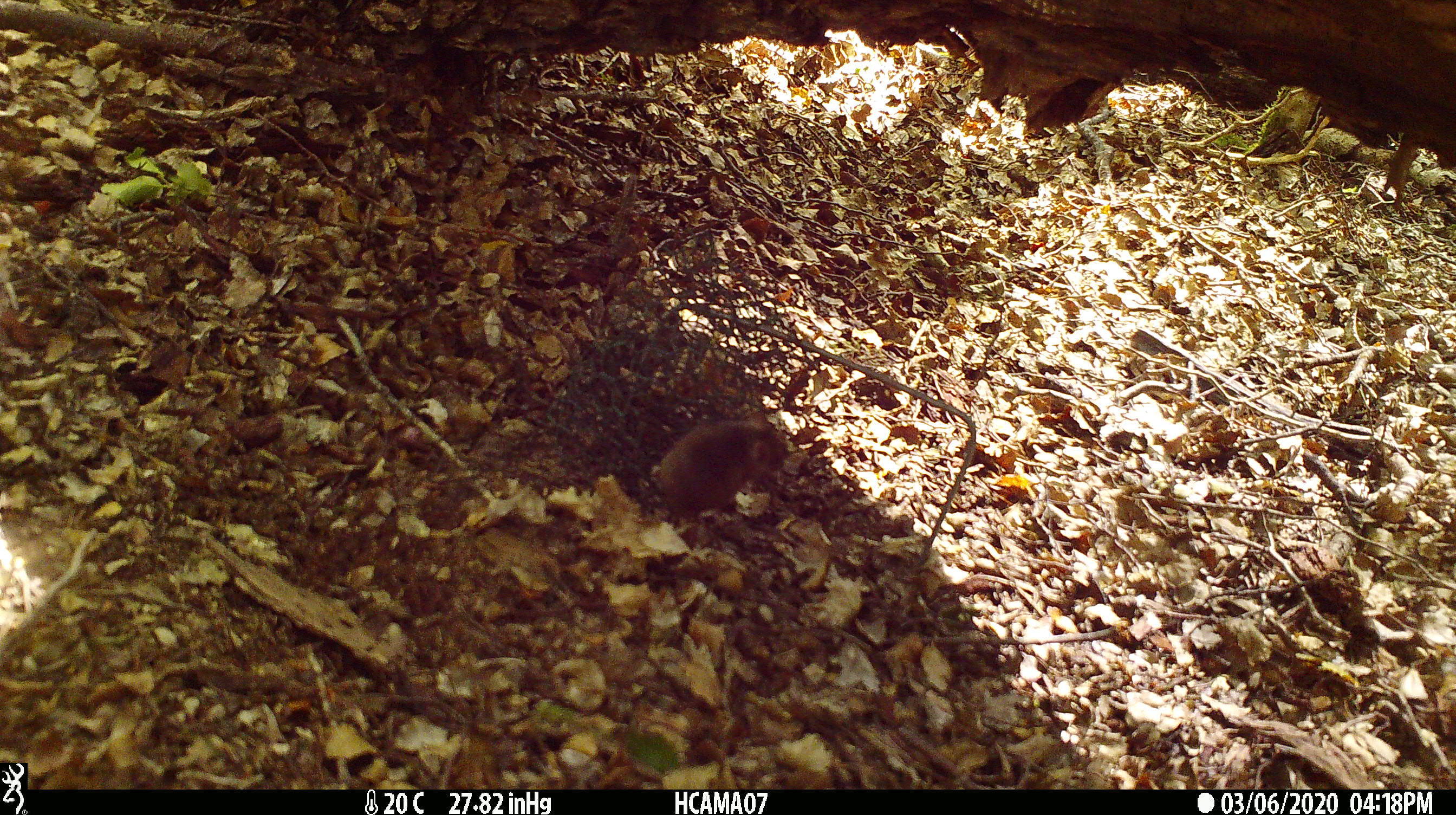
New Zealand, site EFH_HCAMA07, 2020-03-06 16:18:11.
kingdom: Animalia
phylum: Chordata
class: Mammalia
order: Rodentia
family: Muridae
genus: Mus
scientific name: Mus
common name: mouse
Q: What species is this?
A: Mouse (Mus).